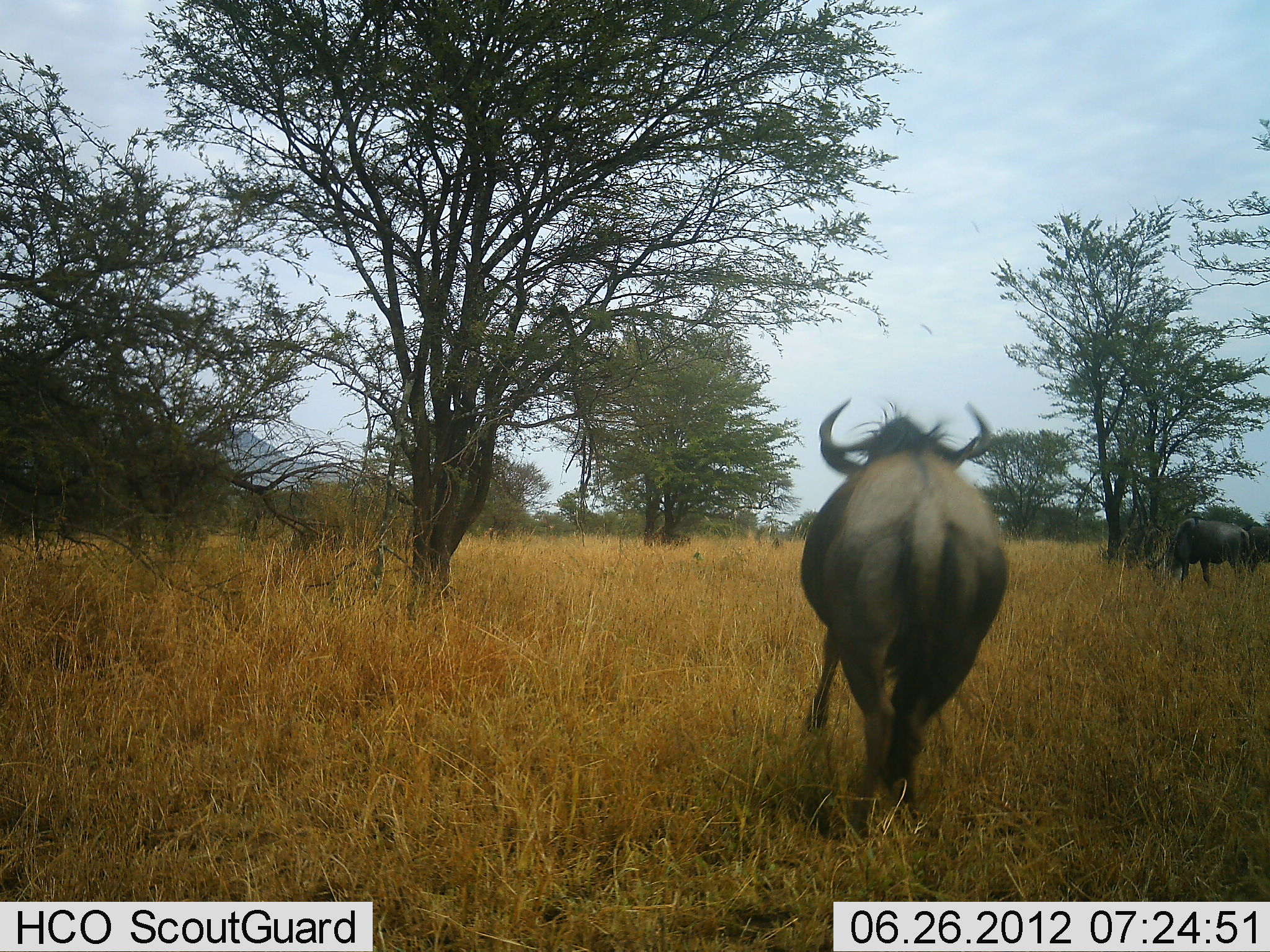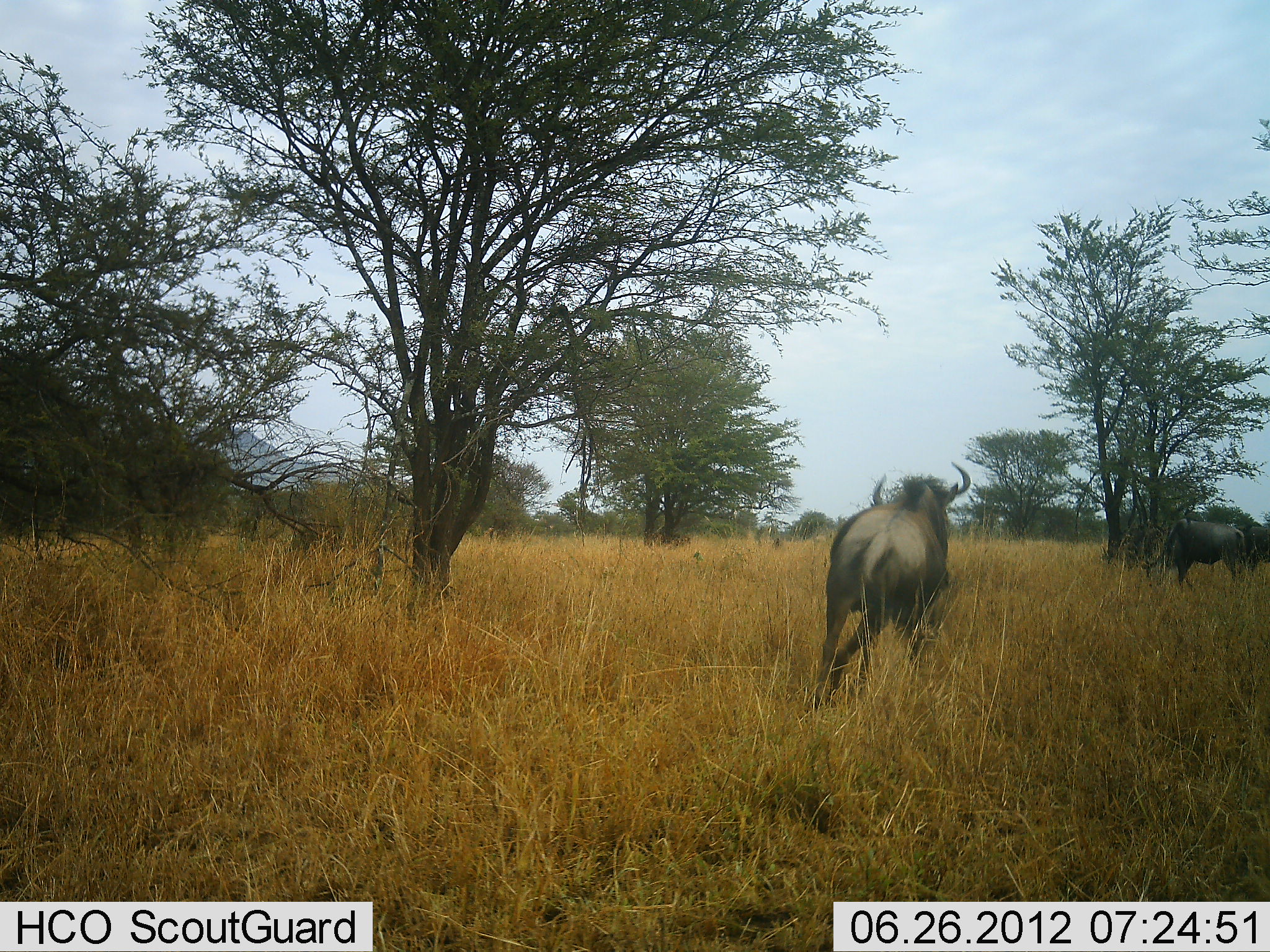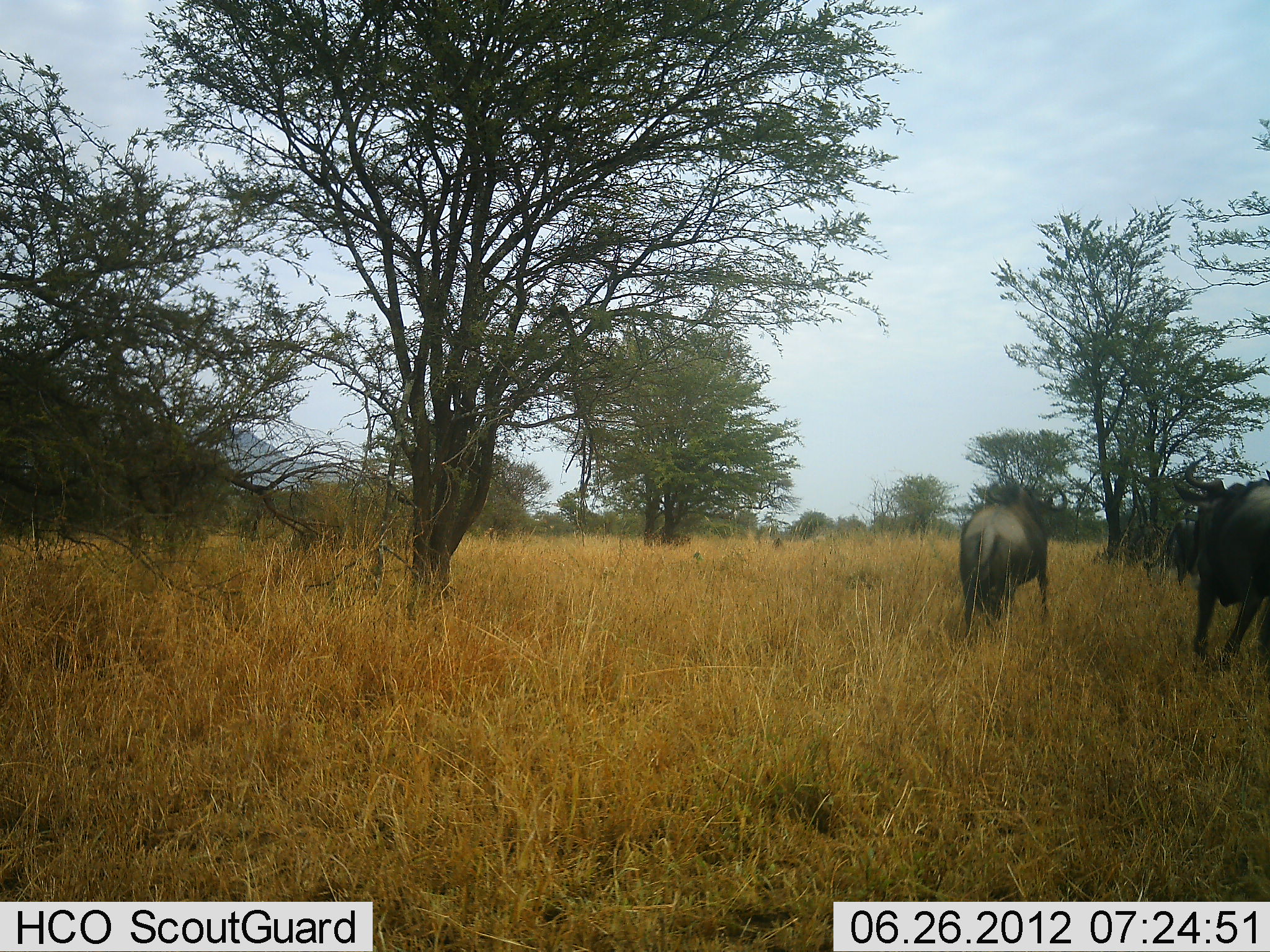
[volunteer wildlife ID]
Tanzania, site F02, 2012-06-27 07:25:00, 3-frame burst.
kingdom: Animalia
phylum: Chordata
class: Mammalia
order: Artiodactyla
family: Bovidae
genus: Connochaetes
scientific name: Connochaetes taurinus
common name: blue wildebeest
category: wildebeest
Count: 3.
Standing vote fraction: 18%.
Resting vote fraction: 0%.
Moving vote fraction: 100%.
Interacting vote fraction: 0%.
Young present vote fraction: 0%.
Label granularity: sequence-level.